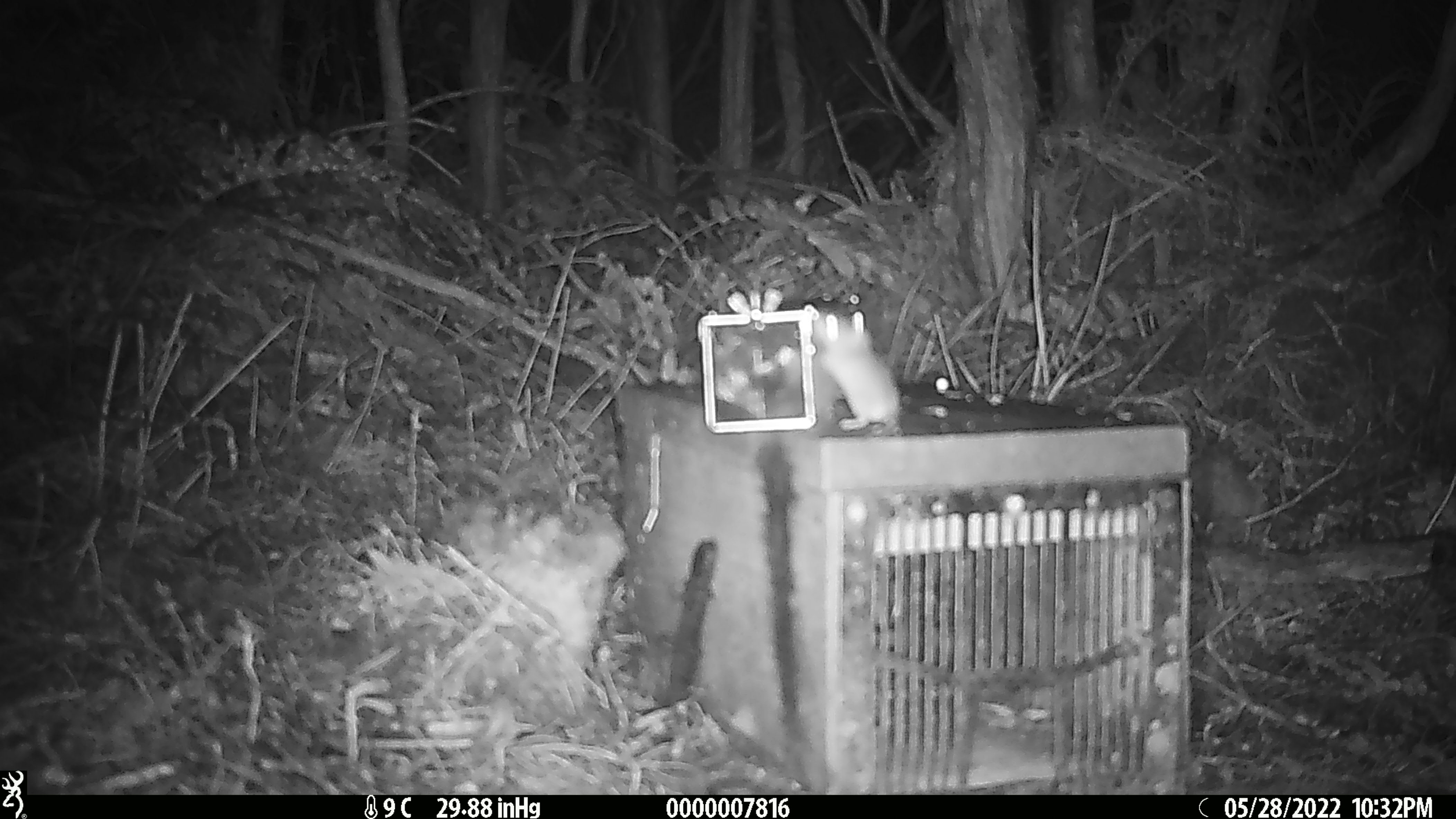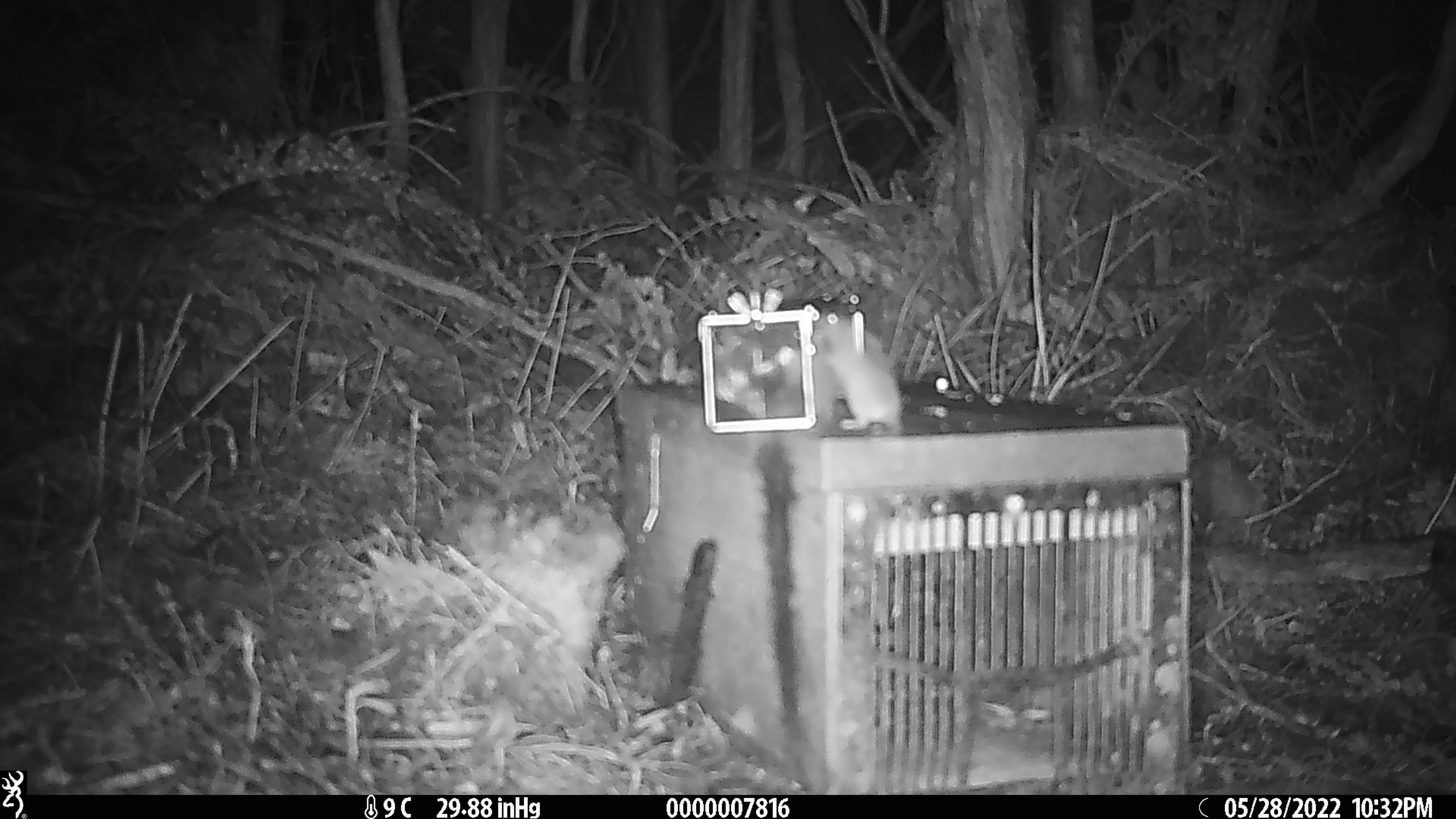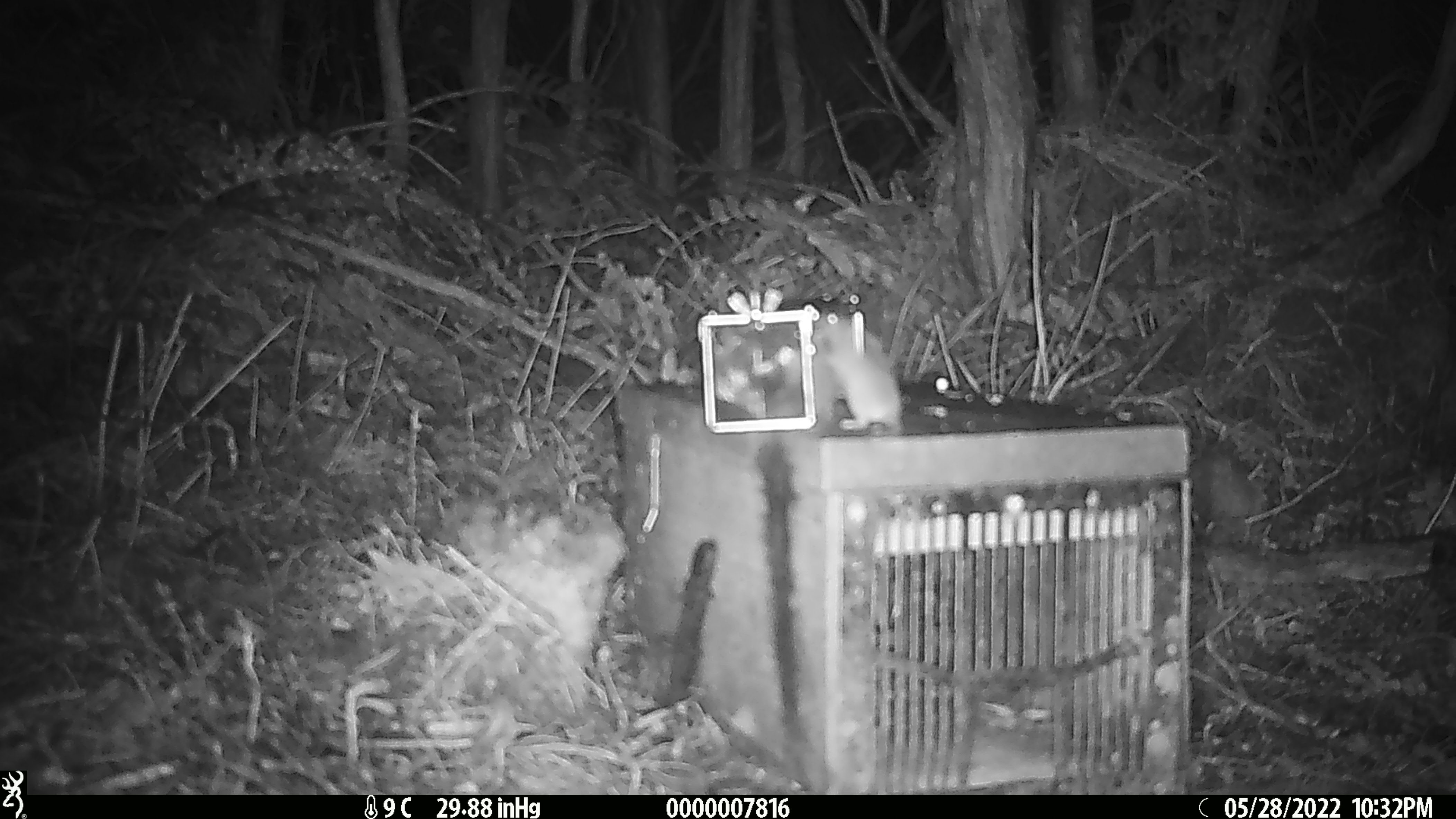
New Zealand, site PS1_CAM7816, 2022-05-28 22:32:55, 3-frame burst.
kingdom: Animalia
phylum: Chordata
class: Mammalia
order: Rodentia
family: Muridae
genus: Mus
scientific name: Mus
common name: mouse